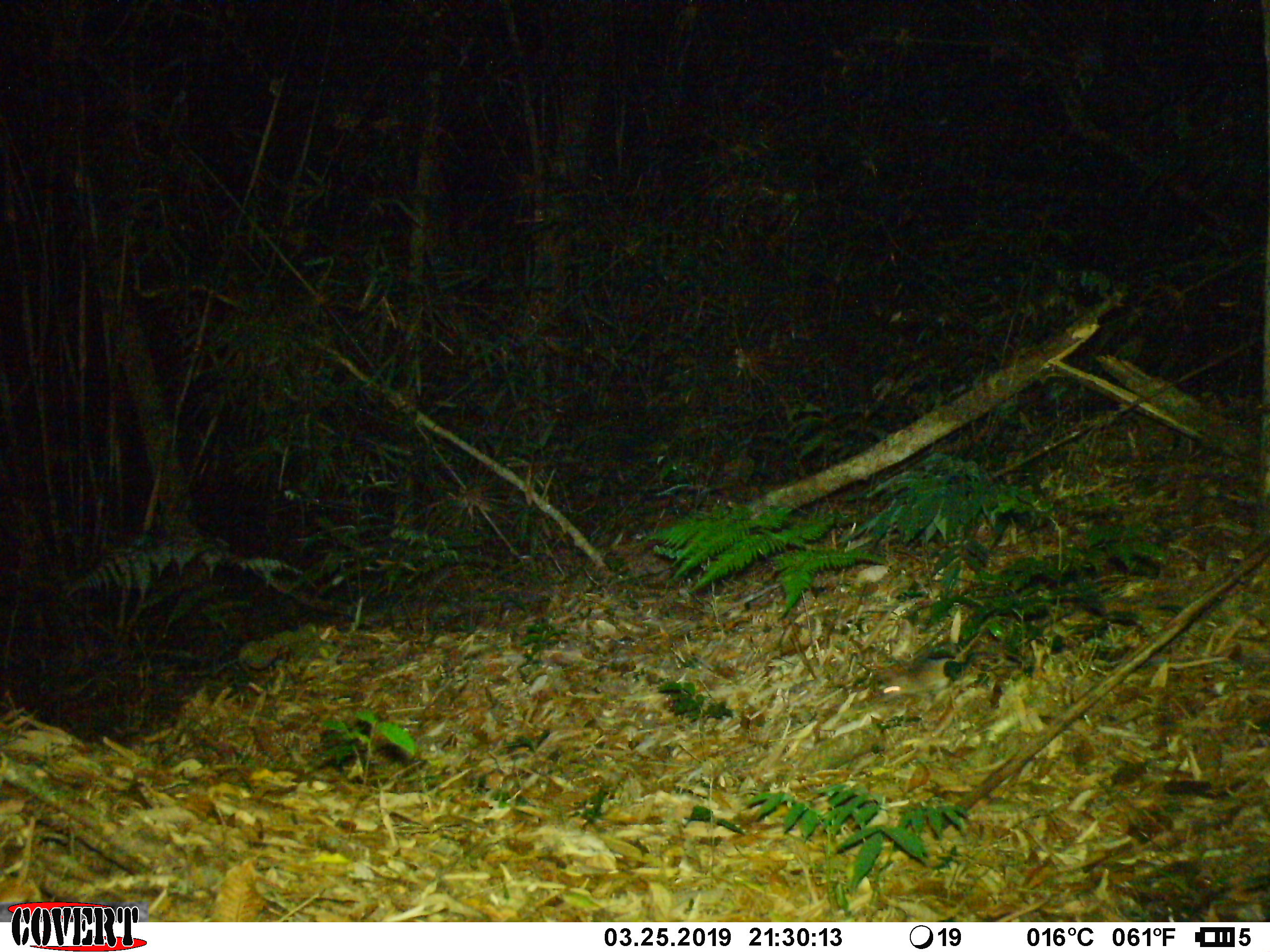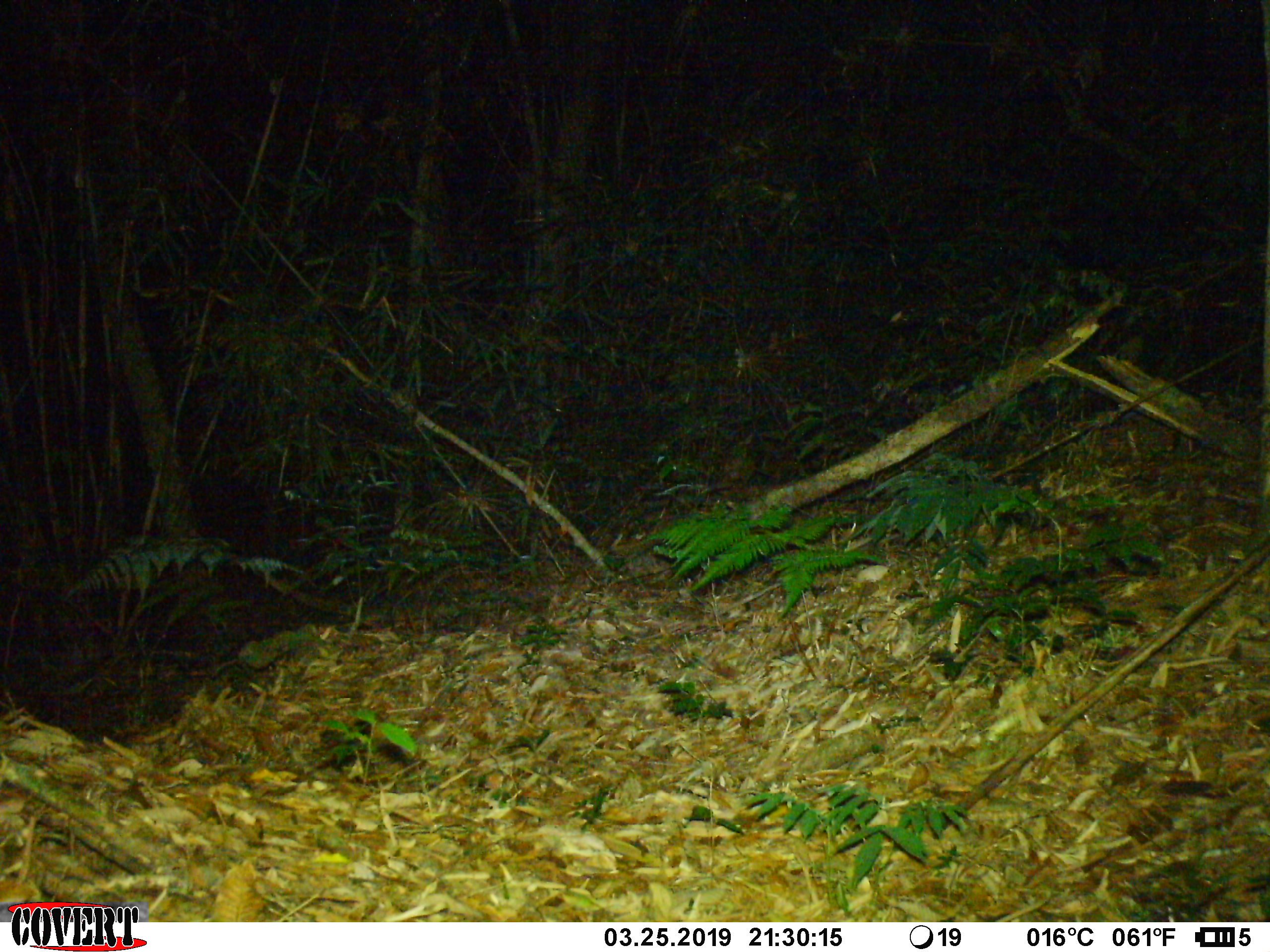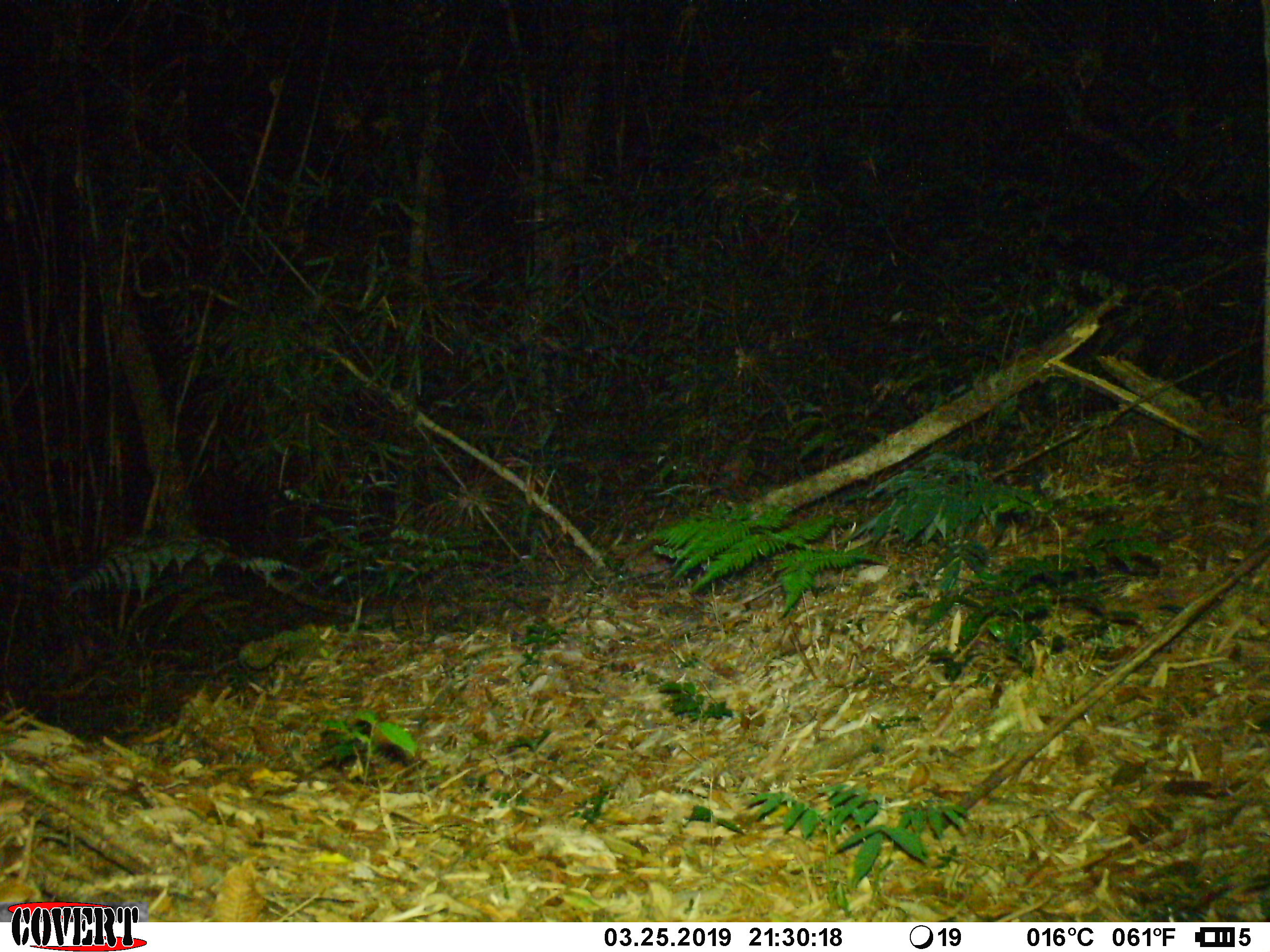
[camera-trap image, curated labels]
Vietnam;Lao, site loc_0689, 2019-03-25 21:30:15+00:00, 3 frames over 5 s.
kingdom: Animalia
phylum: Chordata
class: Mammalia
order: Rodentia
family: Muridae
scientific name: Muridae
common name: old-world mice and rats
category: unidentified murid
Unidentified murid (old-world mice and rats) (Muridae). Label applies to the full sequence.